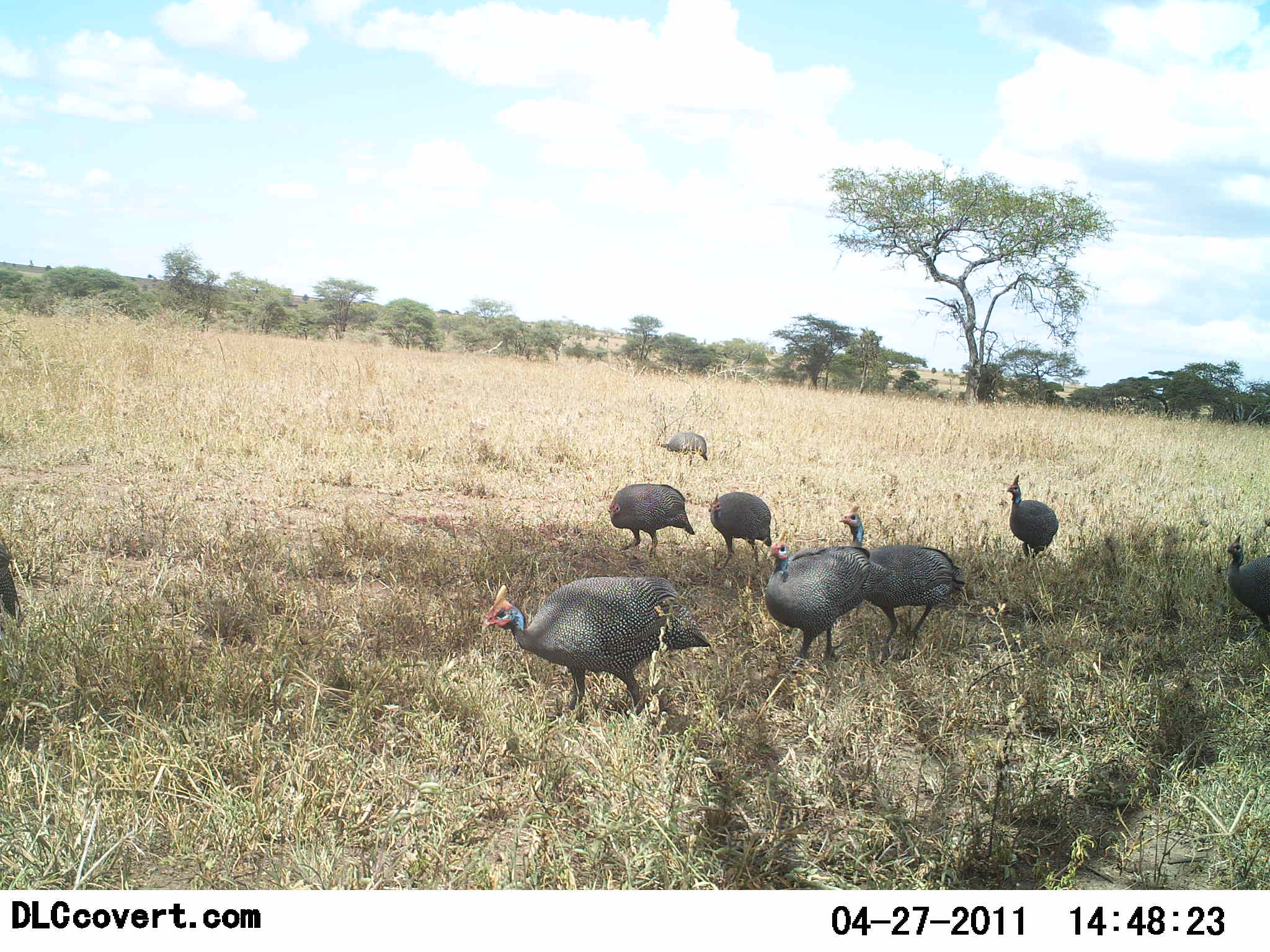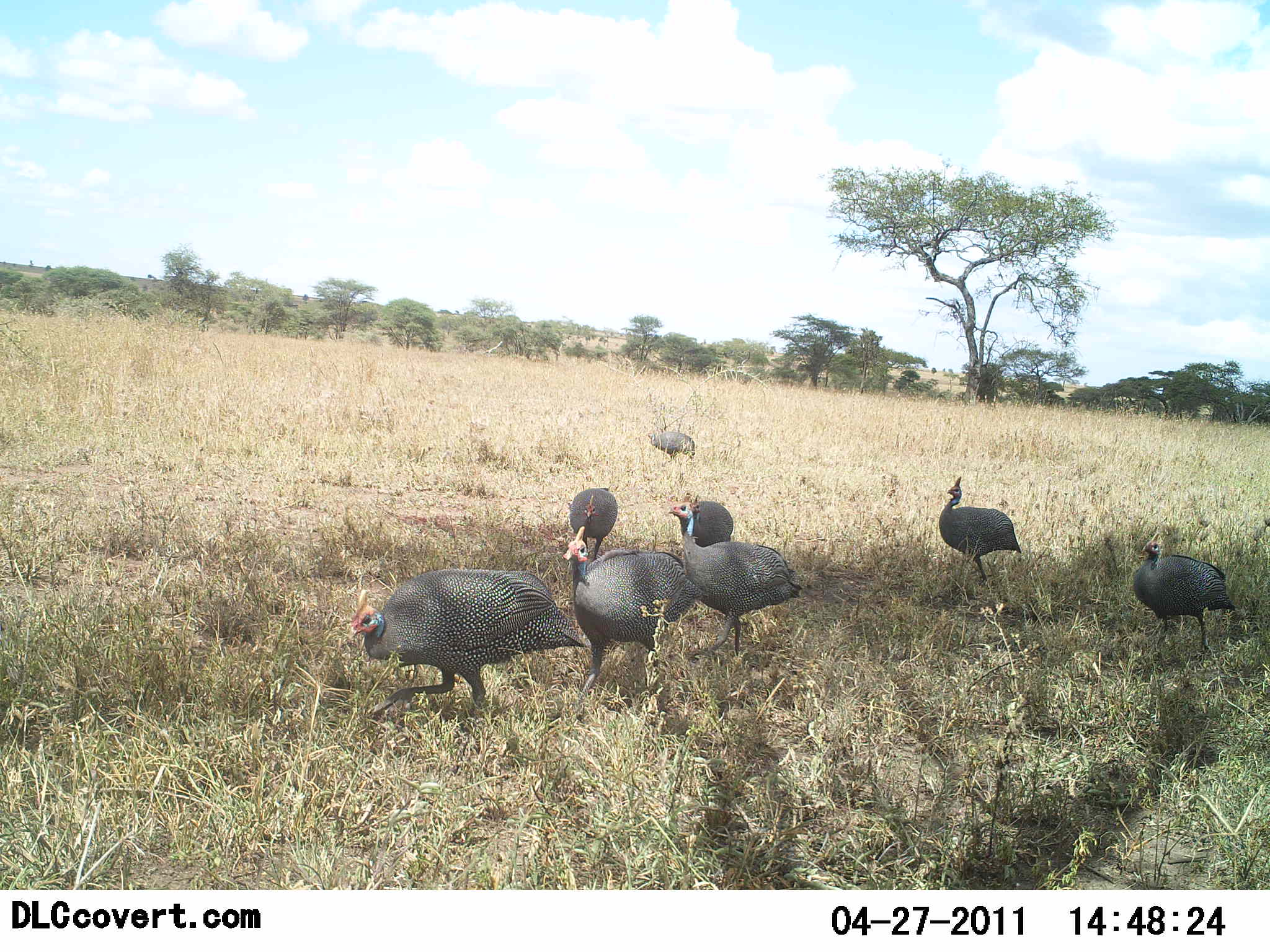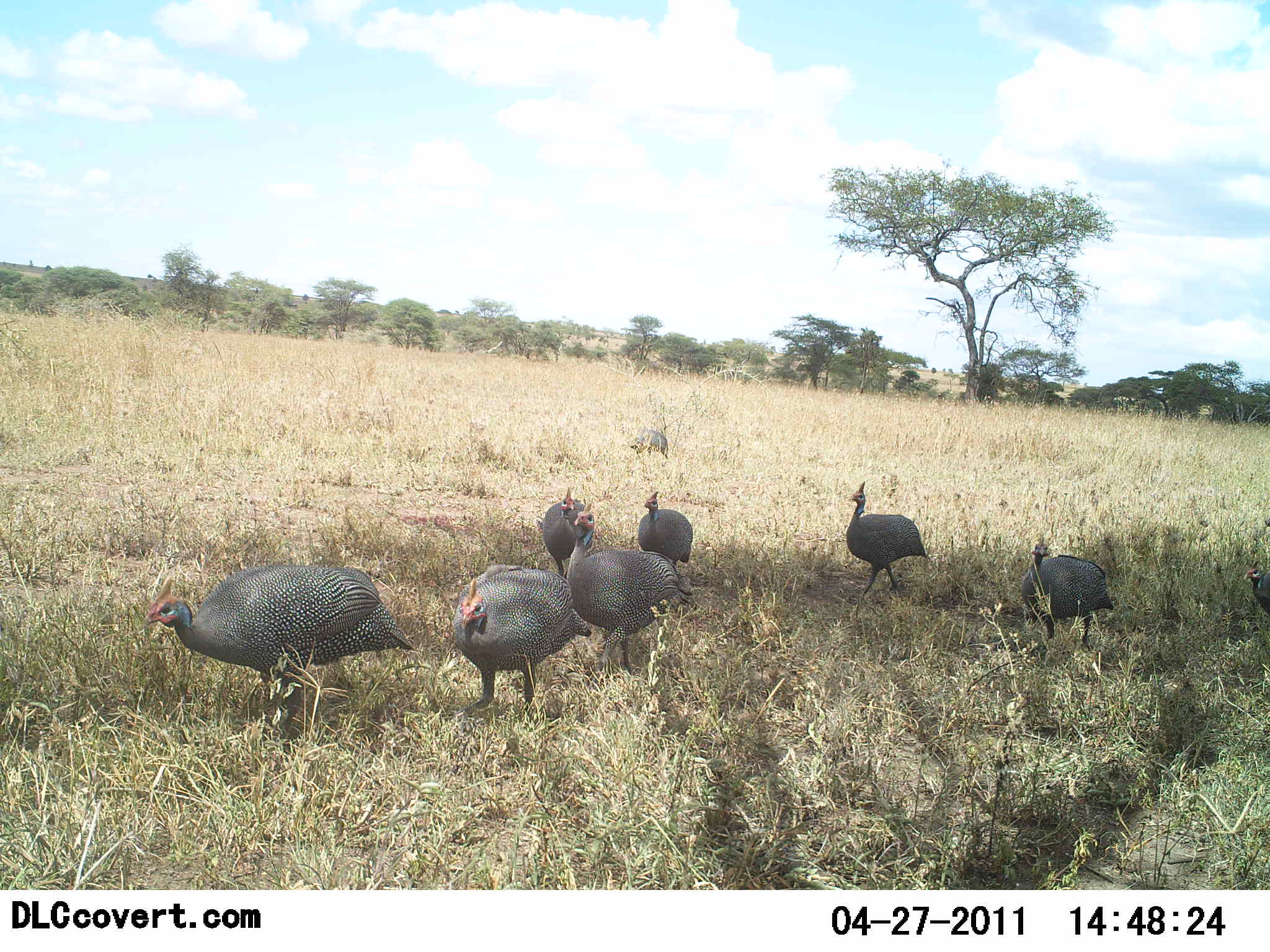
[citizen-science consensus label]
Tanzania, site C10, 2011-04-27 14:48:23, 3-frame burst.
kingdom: Animalia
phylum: Chordata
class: Aves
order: Galliformes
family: Numididae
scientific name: Numididae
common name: guinea fowl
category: guineafowl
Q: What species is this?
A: Guineafowl (guinea fowl) (Numididae).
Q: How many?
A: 9.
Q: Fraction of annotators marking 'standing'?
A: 8%.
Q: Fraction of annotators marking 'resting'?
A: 0%.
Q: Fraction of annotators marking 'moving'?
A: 85%.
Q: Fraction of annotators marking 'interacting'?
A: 0%.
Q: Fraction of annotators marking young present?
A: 0%.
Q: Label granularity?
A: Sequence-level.